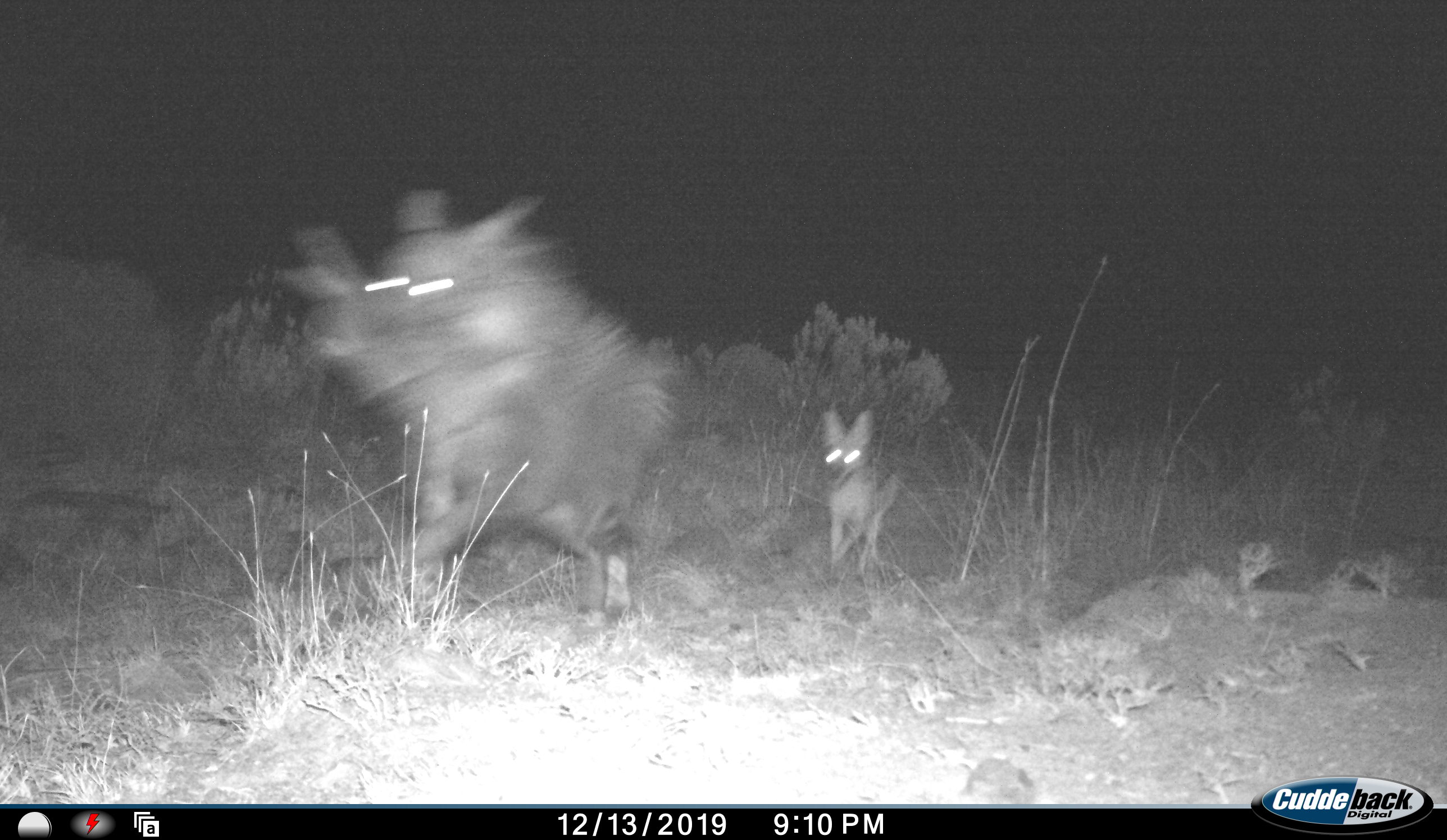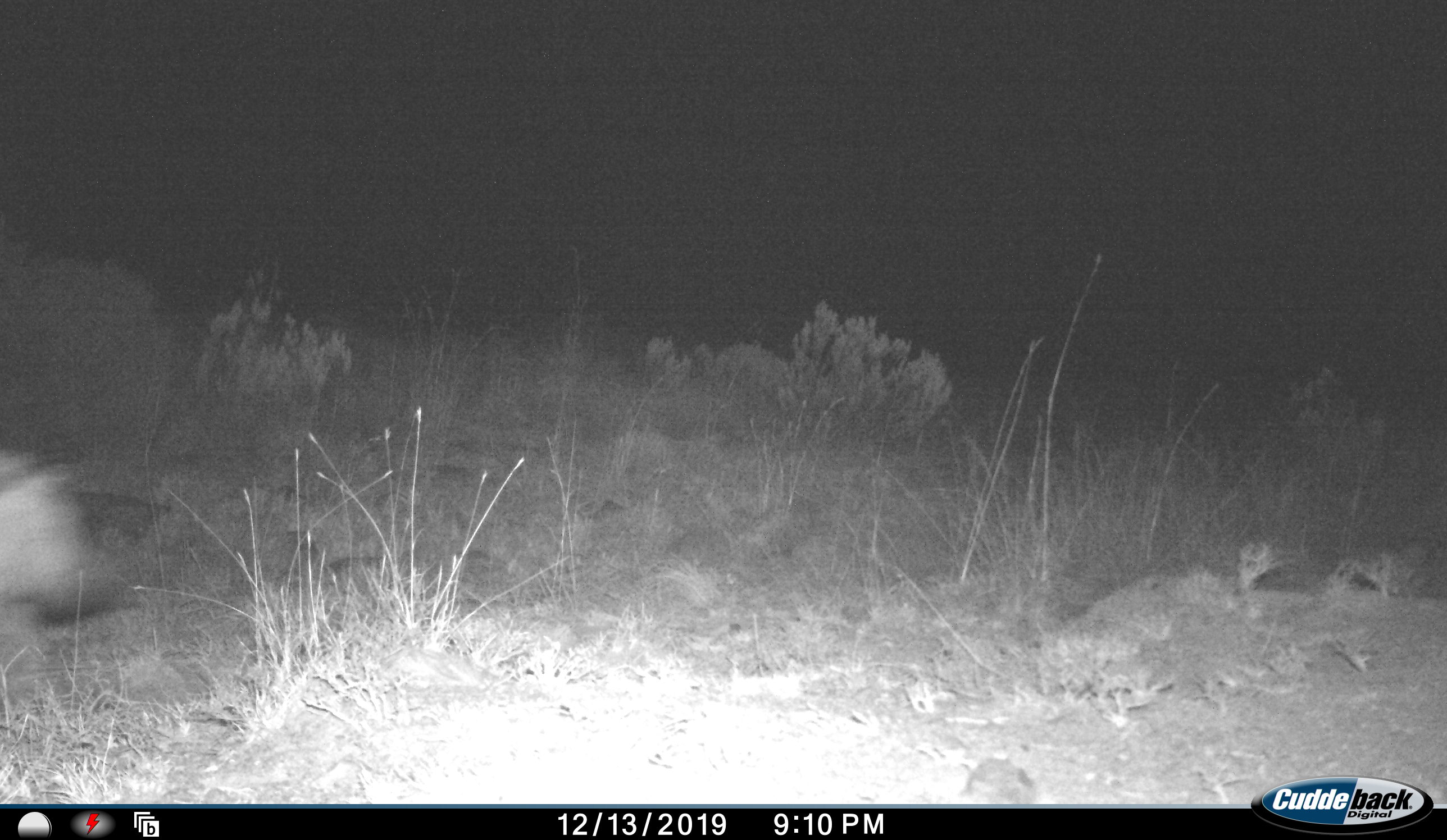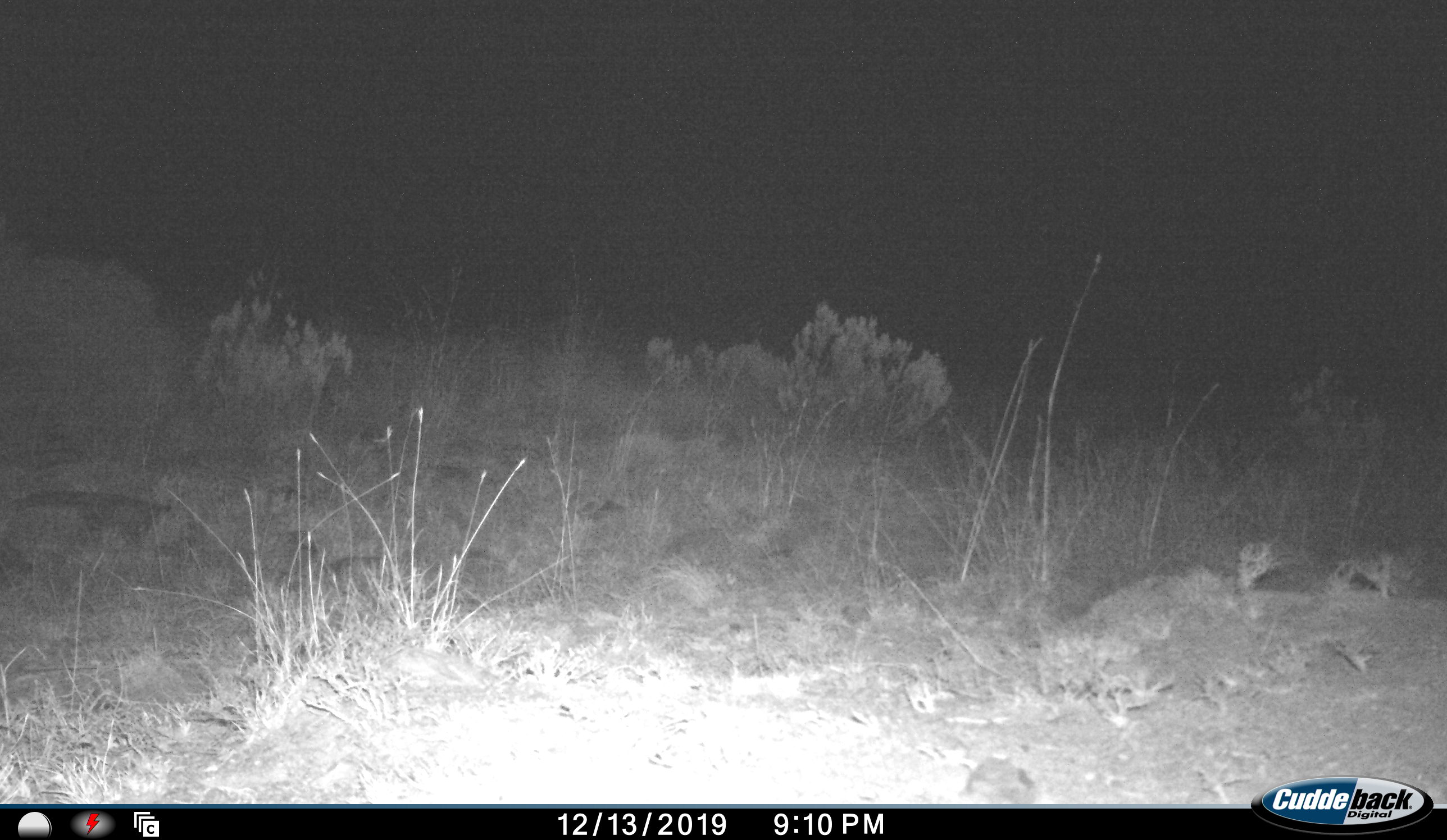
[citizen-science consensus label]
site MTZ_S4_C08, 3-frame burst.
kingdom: Animalia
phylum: Chordata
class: Mammalia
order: Carnivora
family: Canidae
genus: Lupulella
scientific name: Lupulella mesomelas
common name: black-backed jackal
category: jackalblackbacked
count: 1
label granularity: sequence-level